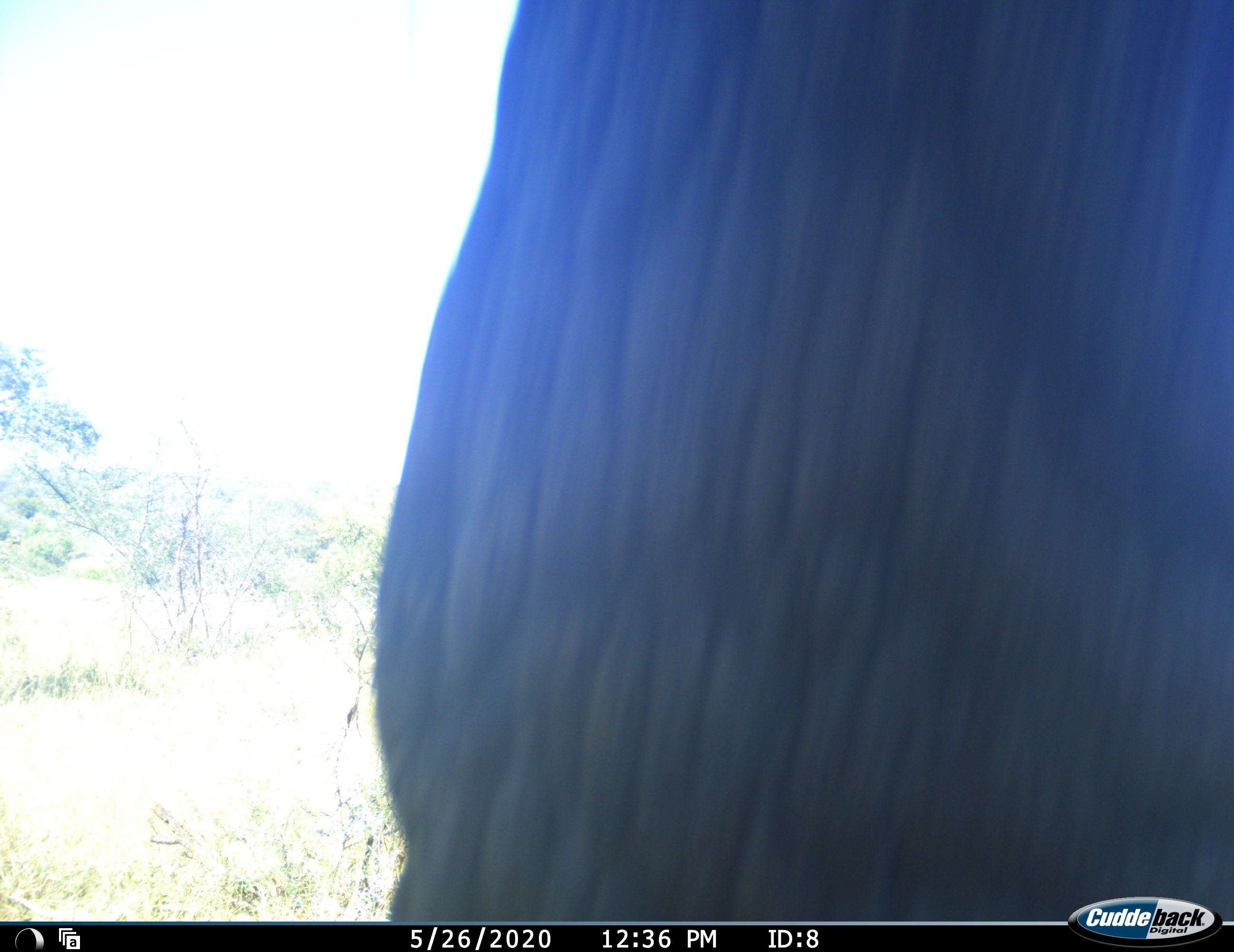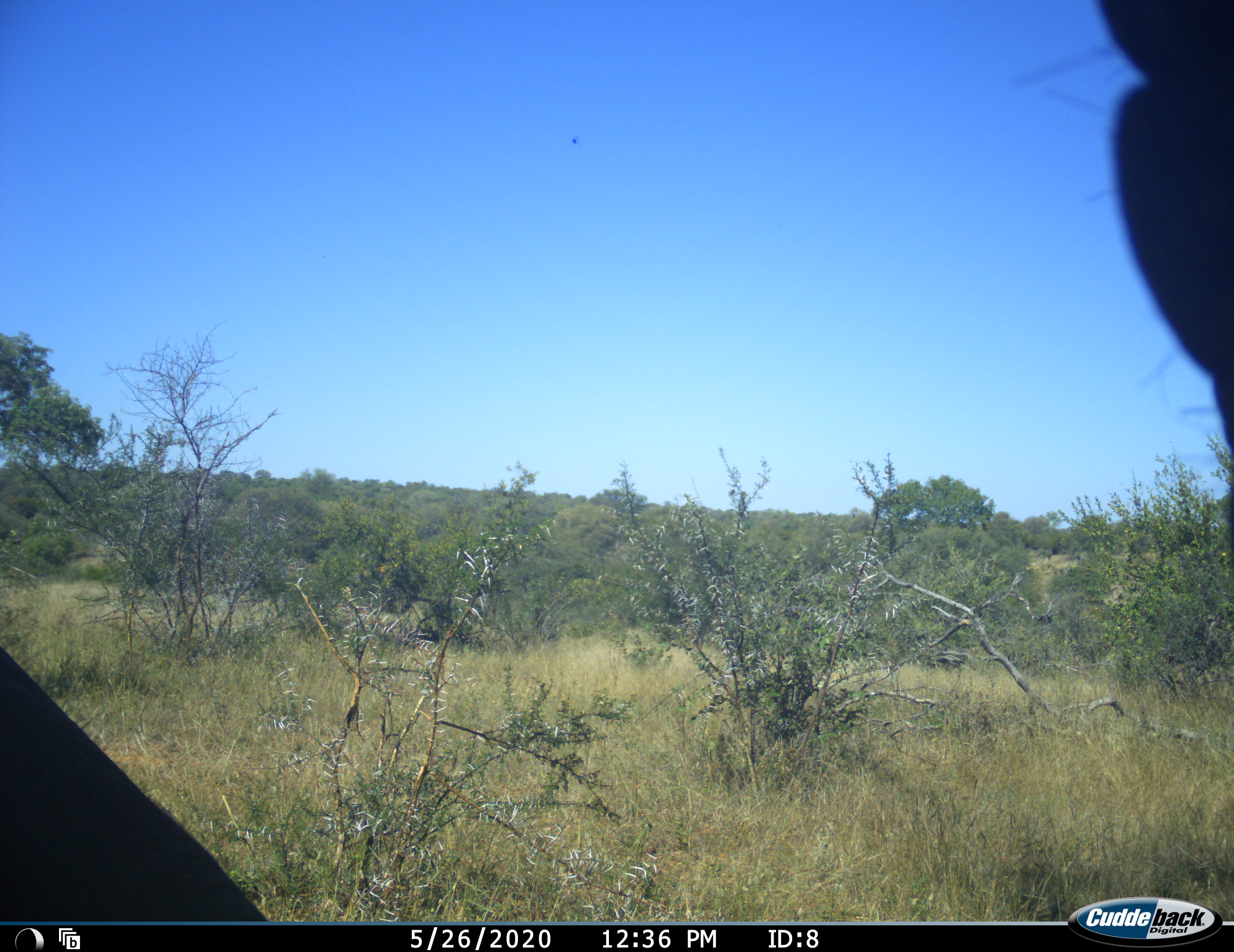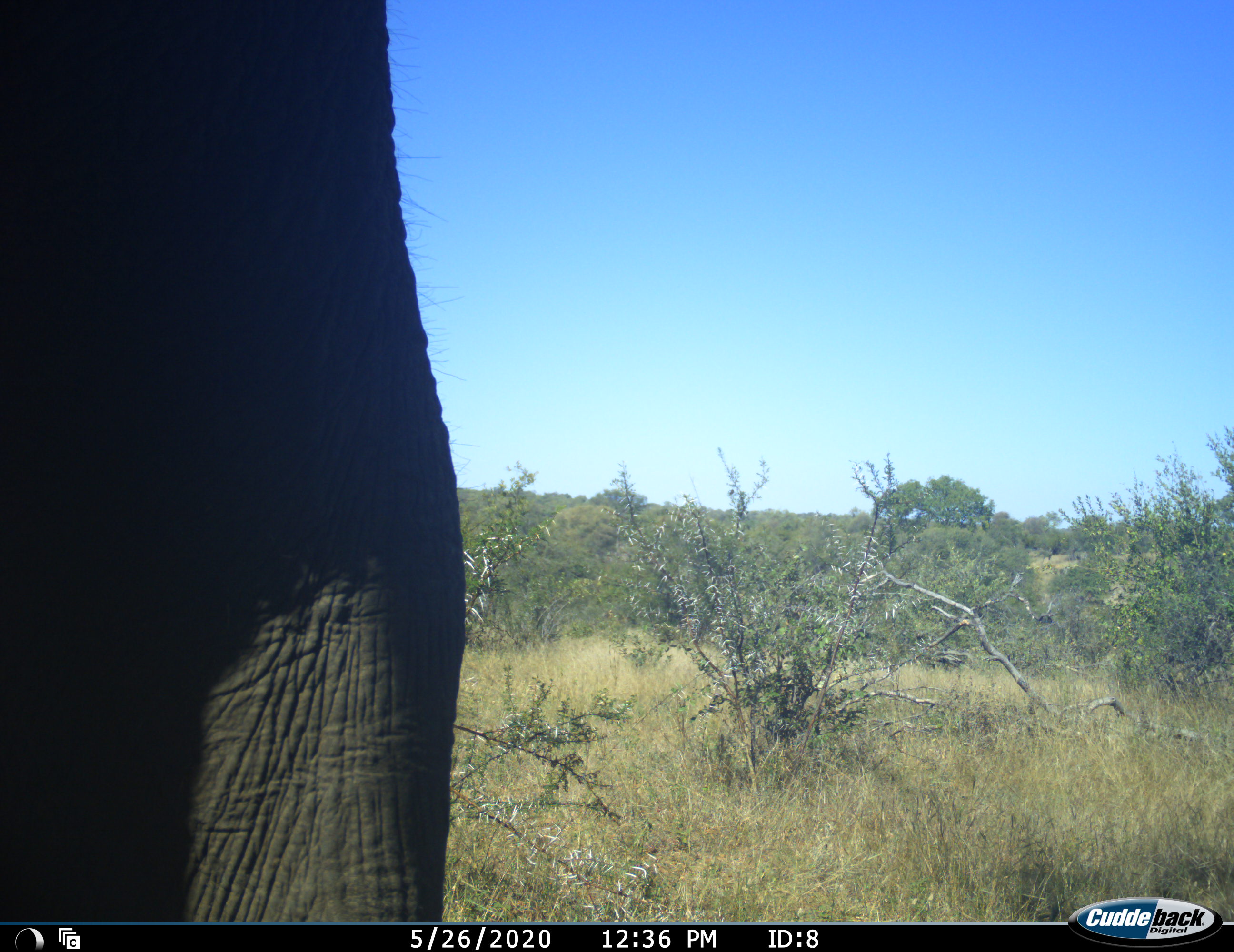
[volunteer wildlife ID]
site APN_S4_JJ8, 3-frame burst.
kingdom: Animalia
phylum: Chordata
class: Mammalia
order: Proboscidea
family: Elephantidae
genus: Loxodonta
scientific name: Loxodonta africana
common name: african bush elephant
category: elephant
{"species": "elephant (african bush elephant) (Loxodonta africana)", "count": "1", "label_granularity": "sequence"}